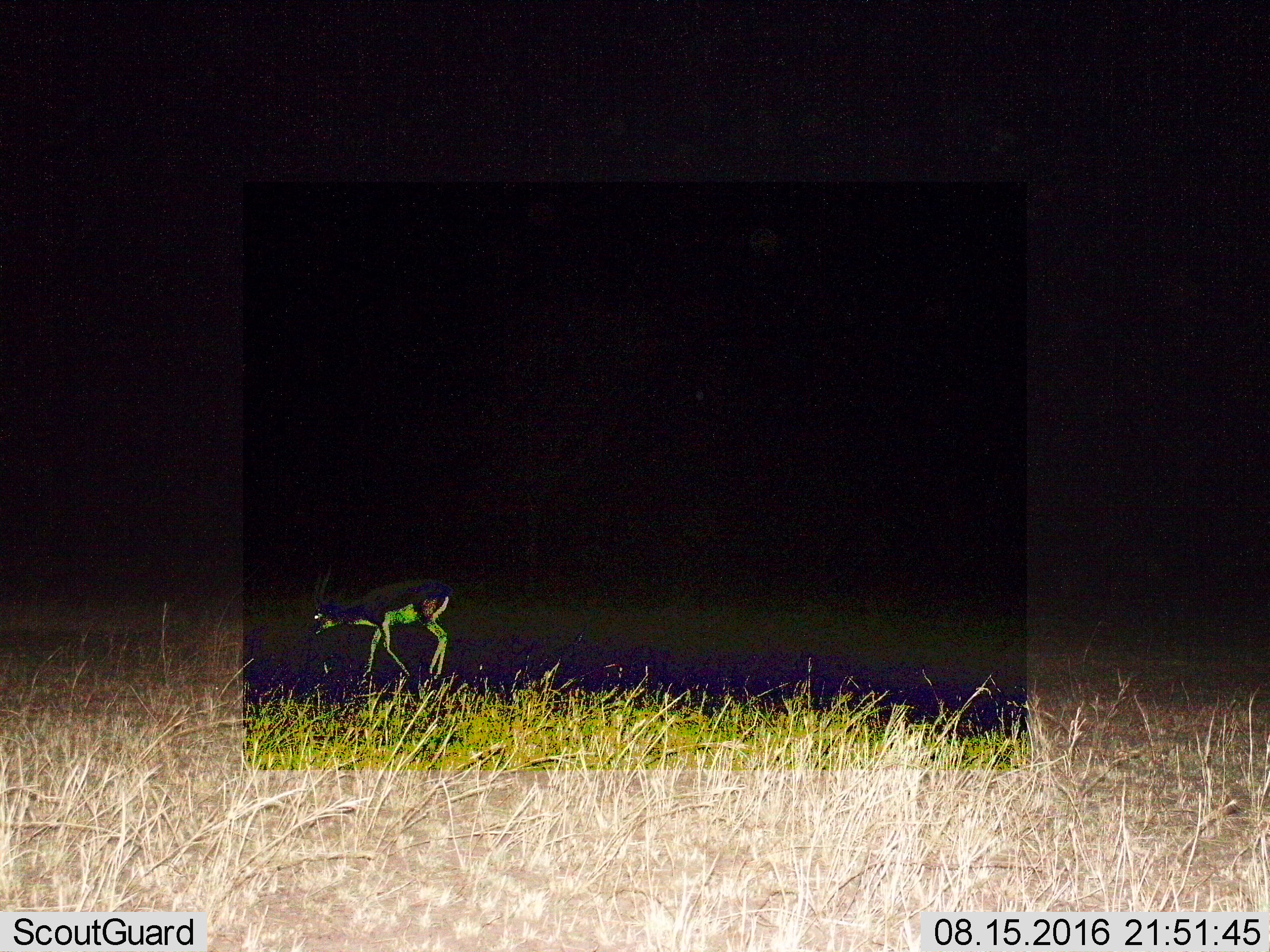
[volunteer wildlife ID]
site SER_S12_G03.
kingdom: Animalia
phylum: Chordata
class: Mammalia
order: Artiodactyla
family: Bovidae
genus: Eudorcas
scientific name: Eudorcas thomsonii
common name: thomson's gazelle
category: gazellethomsons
Gazellethomsons (thomson's gazelle) (Eudorcas thomsonii), count 1. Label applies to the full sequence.